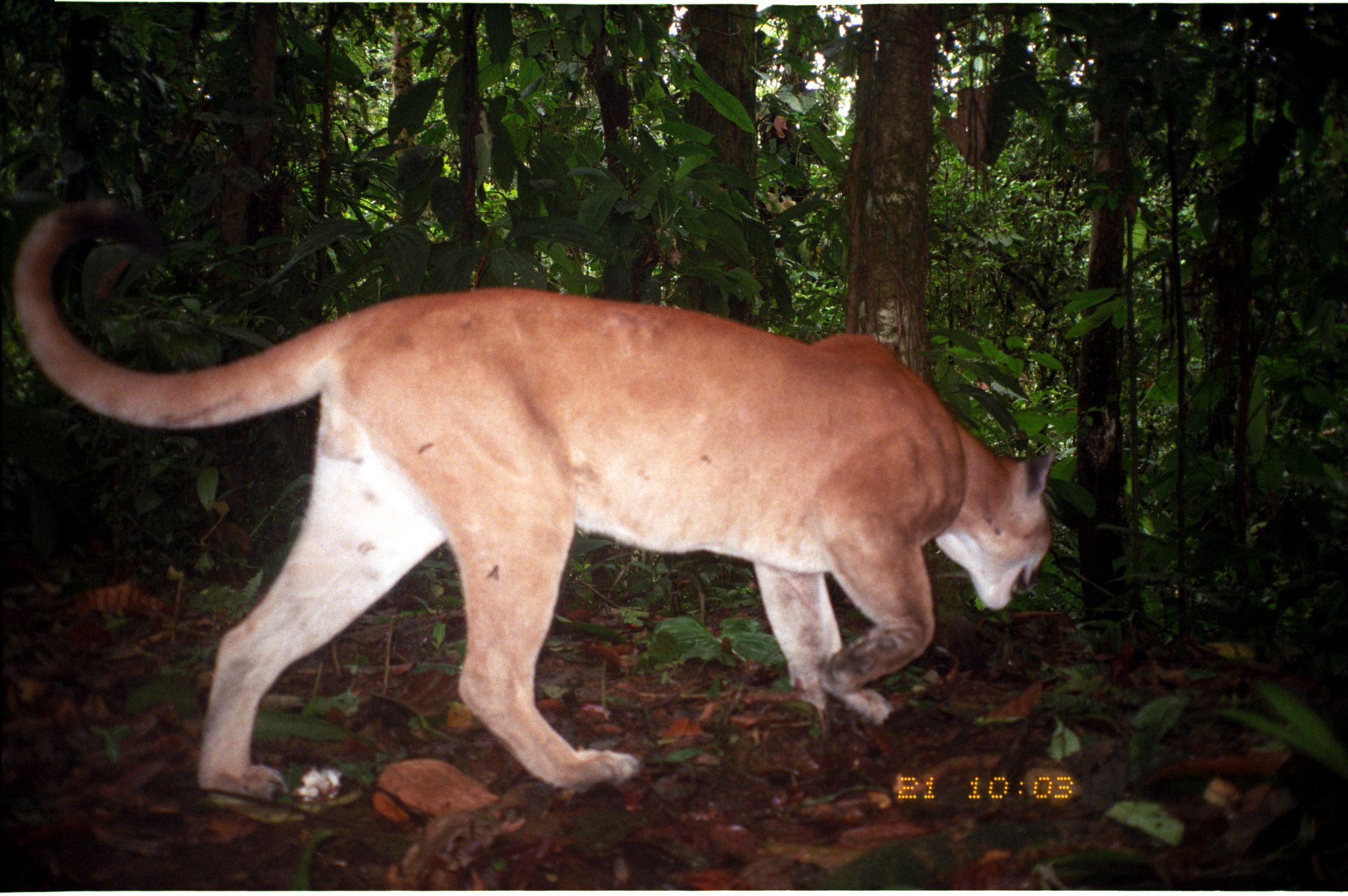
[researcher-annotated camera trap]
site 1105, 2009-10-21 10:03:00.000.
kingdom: Animalia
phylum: Chordata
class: Mammalia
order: Carnivora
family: Felidae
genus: Puma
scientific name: Puma concolor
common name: mountain lion